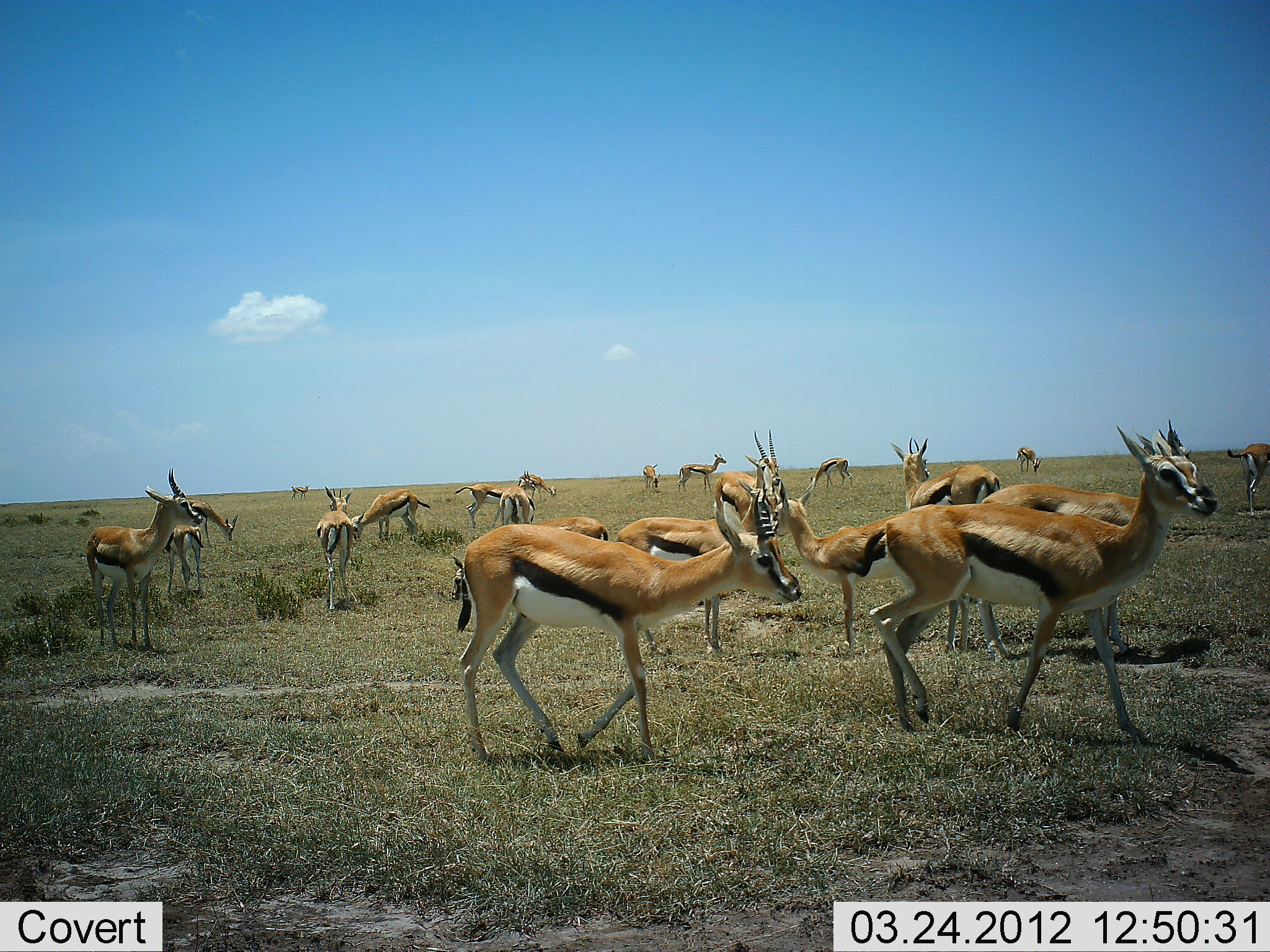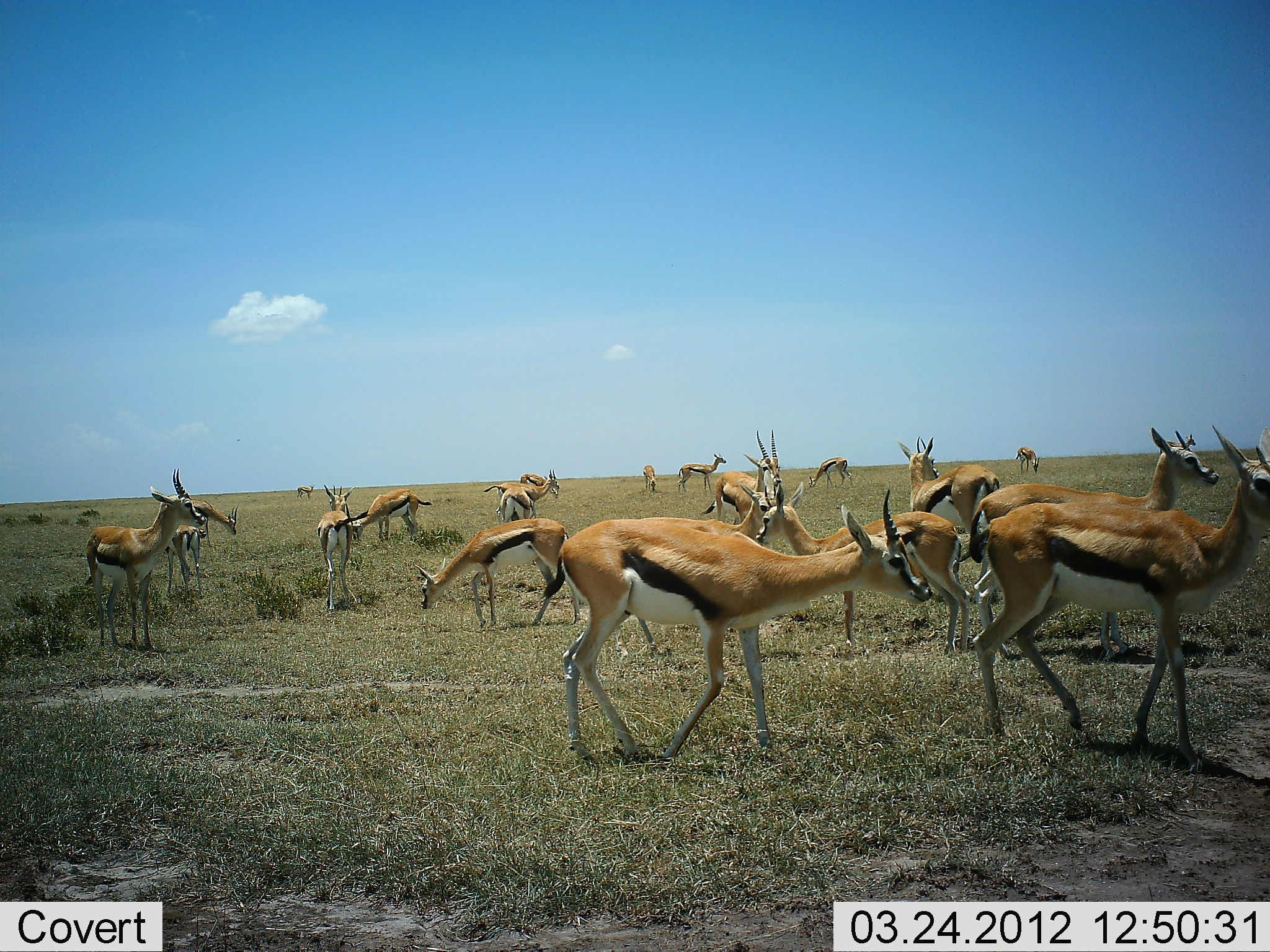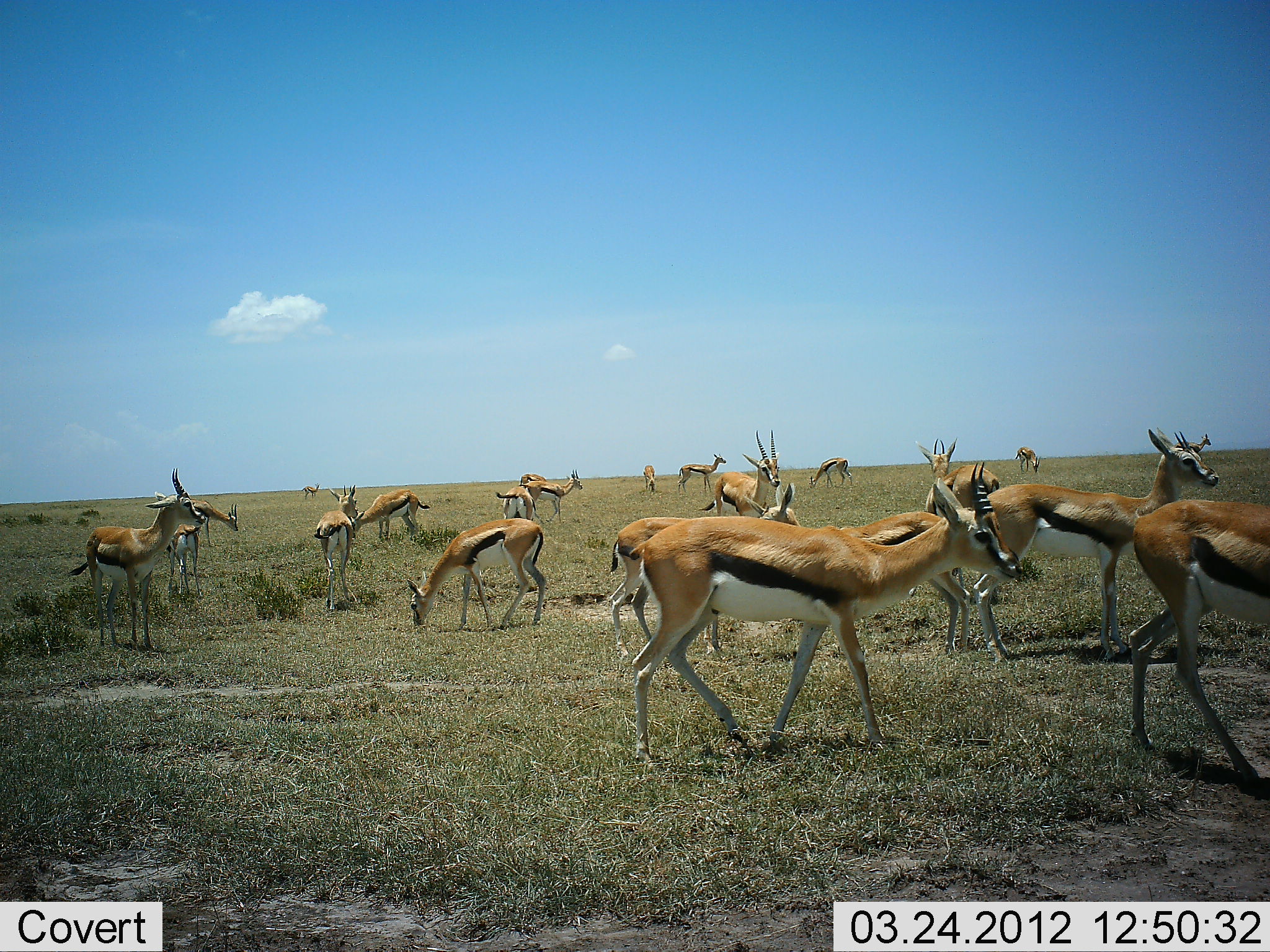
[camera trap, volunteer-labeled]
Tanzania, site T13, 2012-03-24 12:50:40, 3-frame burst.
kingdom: Animalia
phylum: Chordata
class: Mammalia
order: Artiodactyla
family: Bovidae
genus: Eudorcas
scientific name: Eudorcas thomsonii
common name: thomson's gazelle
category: gazellethomsons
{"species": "gazellethomsons (thomson's gazelle) (Eudorcas thomsonii)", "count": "11-50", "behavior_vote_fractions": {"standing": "74%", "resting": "4%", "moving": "70%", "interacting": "4%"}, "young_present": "0%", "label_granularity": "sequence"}